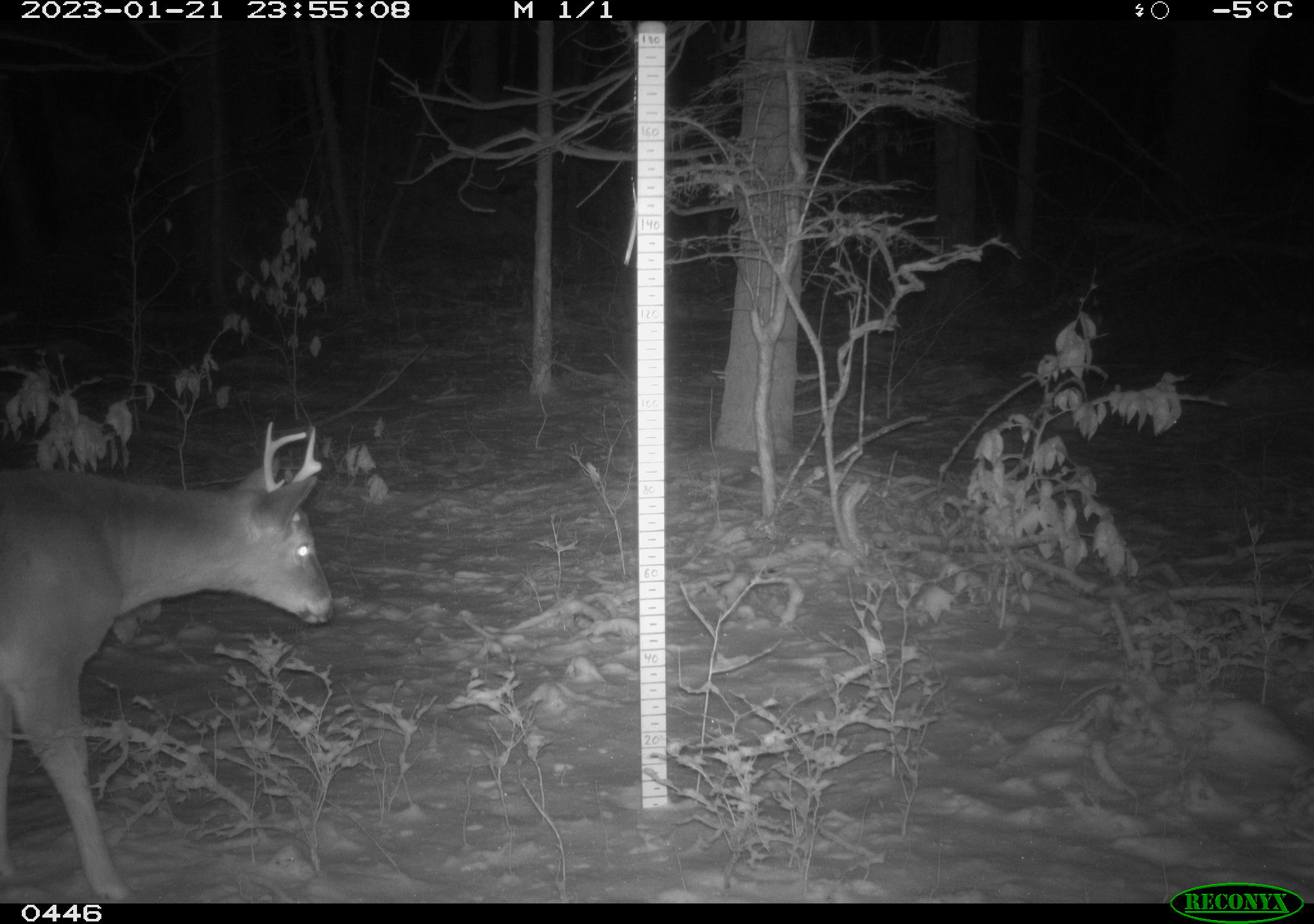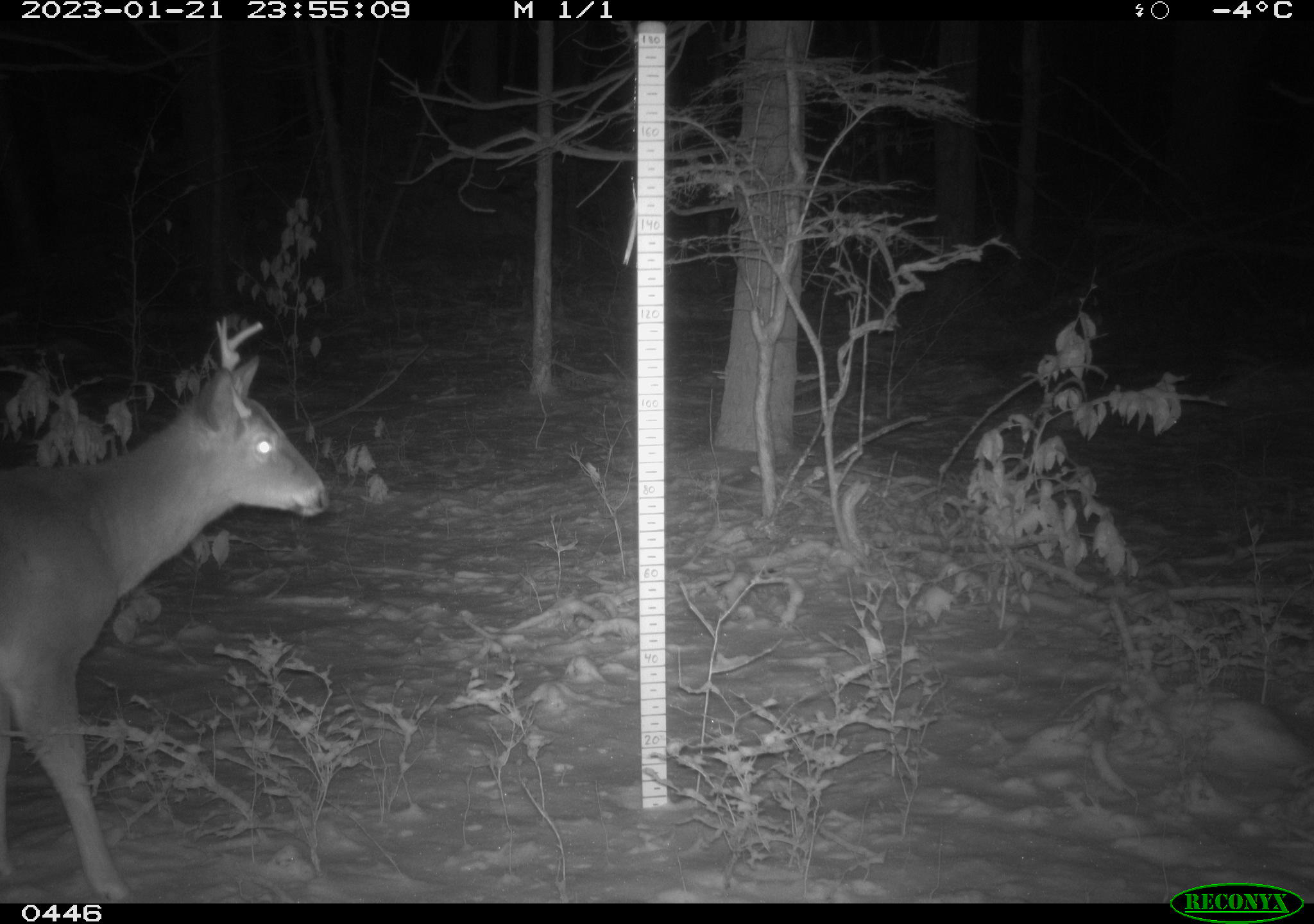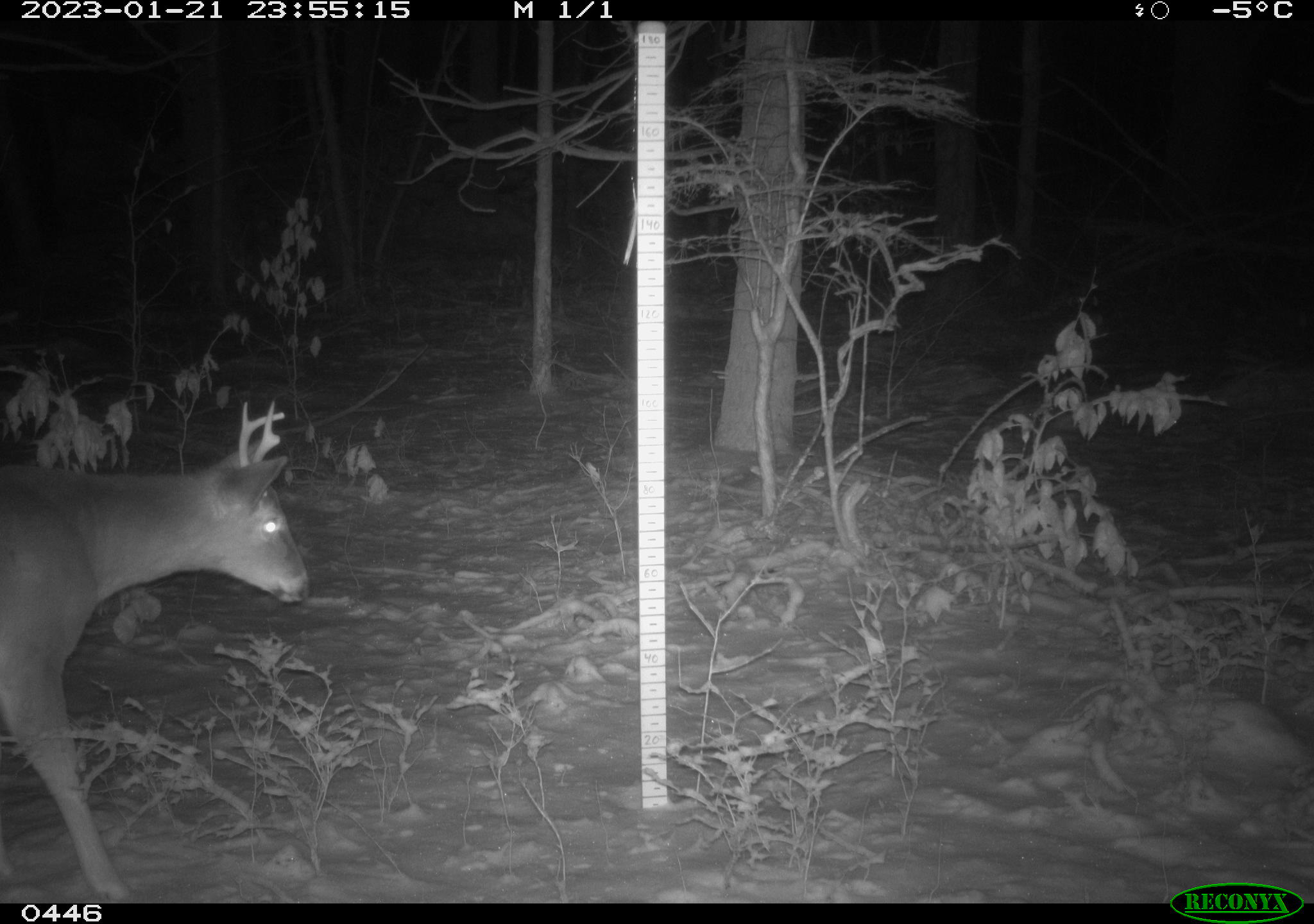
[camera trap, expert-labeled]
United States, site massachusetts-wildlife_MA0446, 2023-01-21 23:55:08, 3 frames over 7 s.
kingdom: Animalia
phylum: Chordata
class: Mammalia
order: Artiodactyla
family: Cervidae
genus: Odocoileus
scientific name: Odocoileus virginianus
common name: white-tailed deer